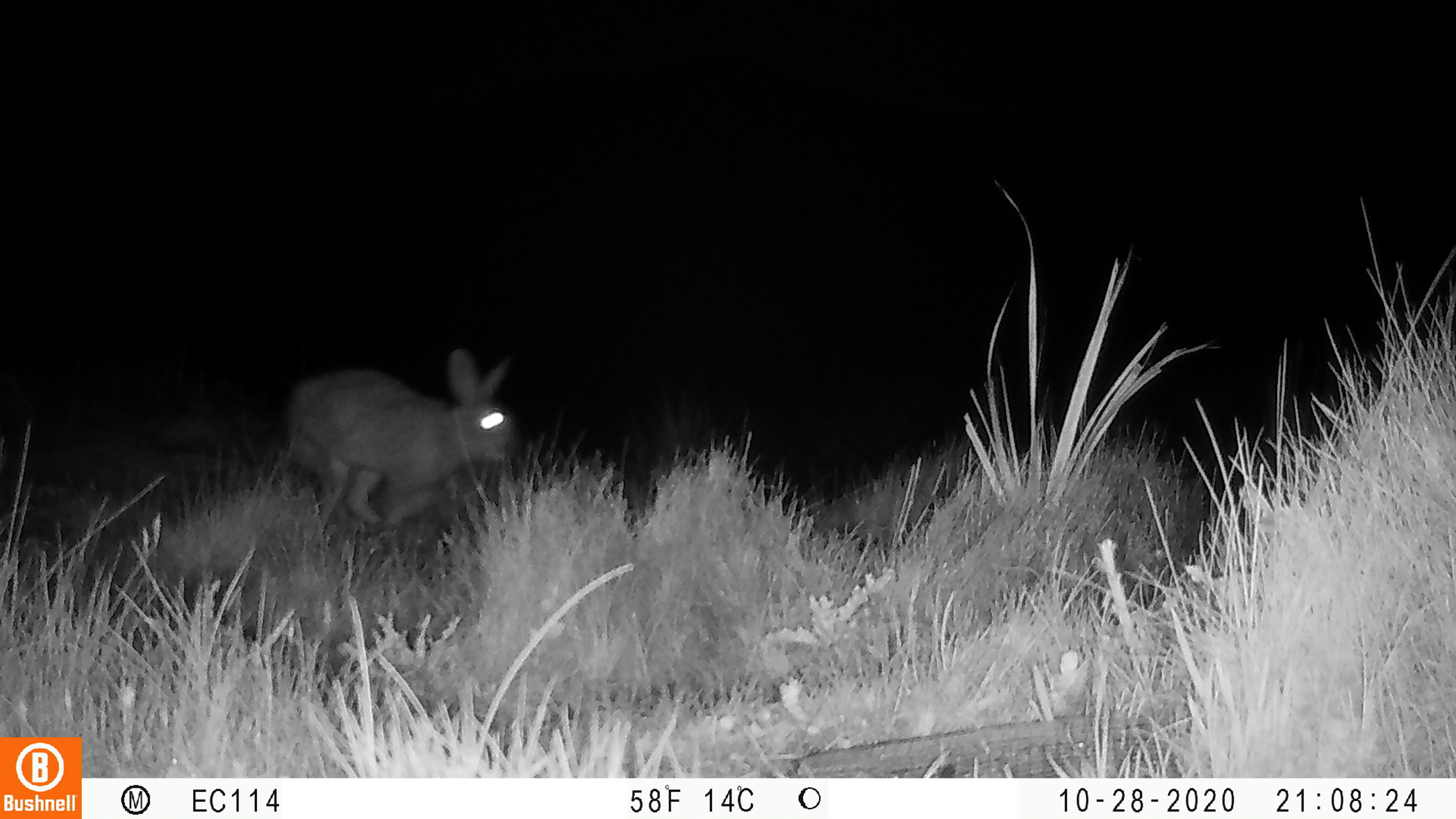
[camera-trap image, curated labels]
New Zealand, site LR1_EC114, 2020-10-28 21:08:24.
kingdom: Animalia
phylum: Chordata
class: Mammalia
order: Lagomorpha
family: Leporidae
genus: Oryctolagus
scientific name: Oryctolagus cuniculus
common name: european rabbit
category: rabbit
Rabbit (european rabbit) (Oryctolagus cuniculus).